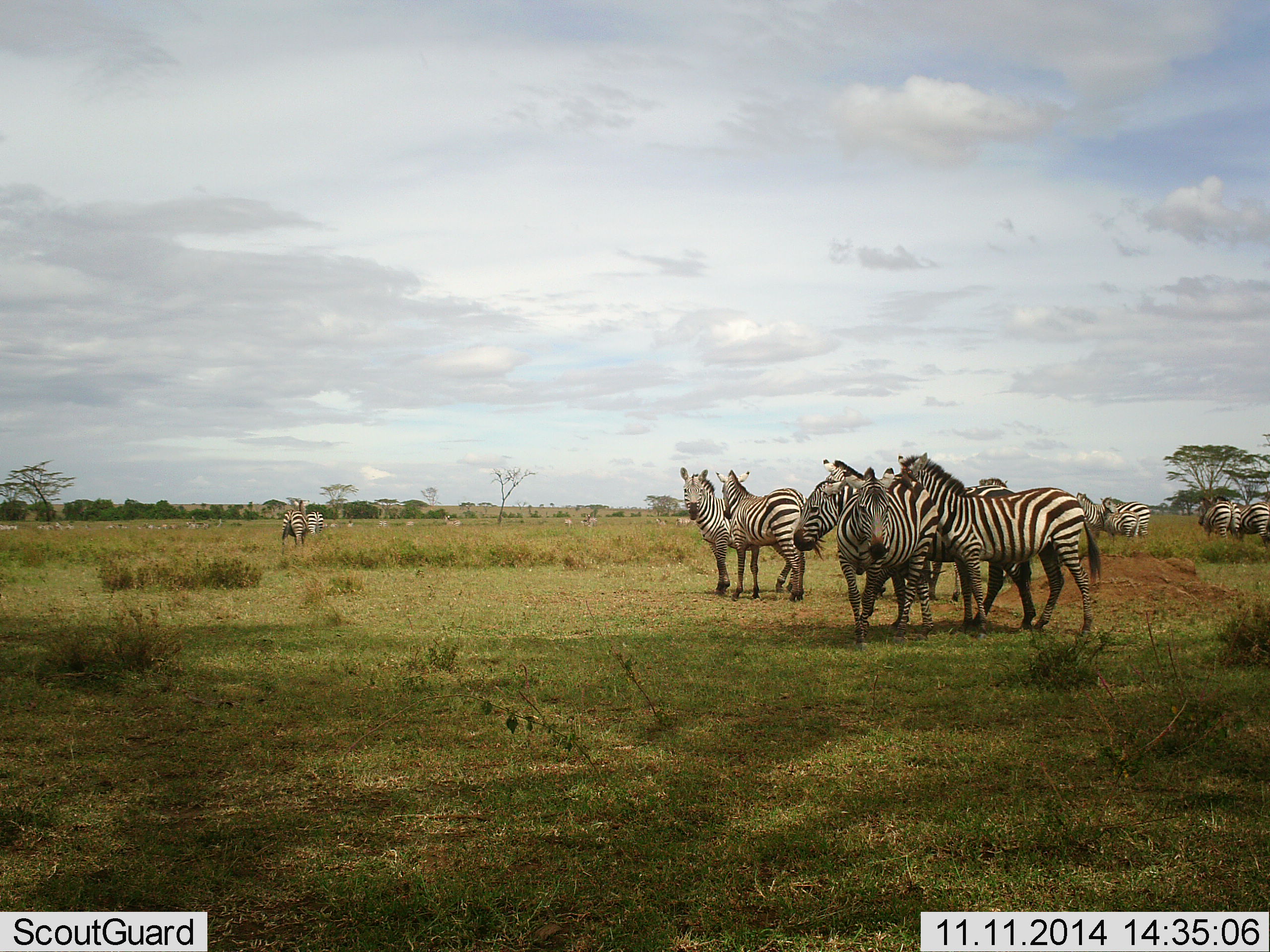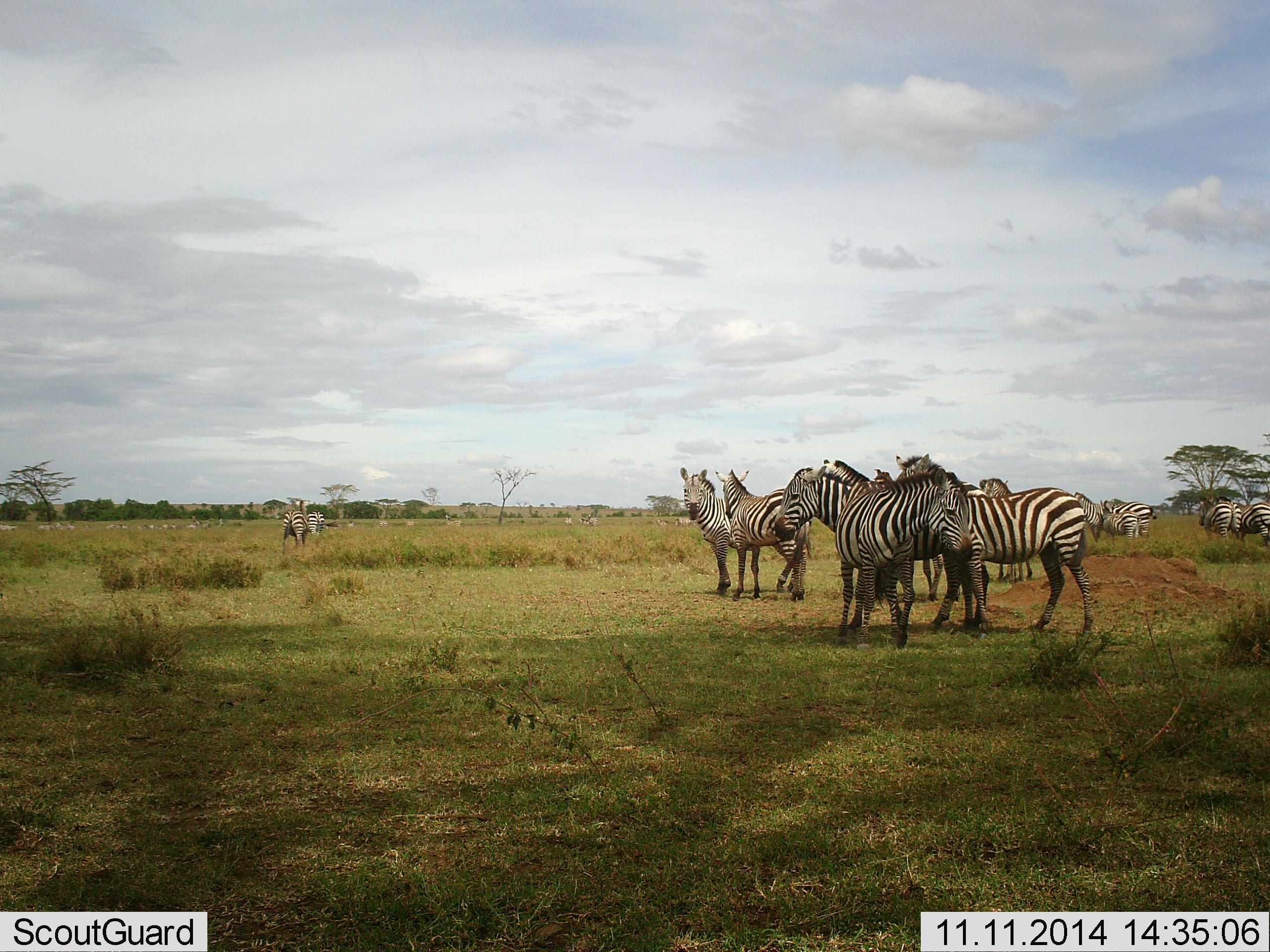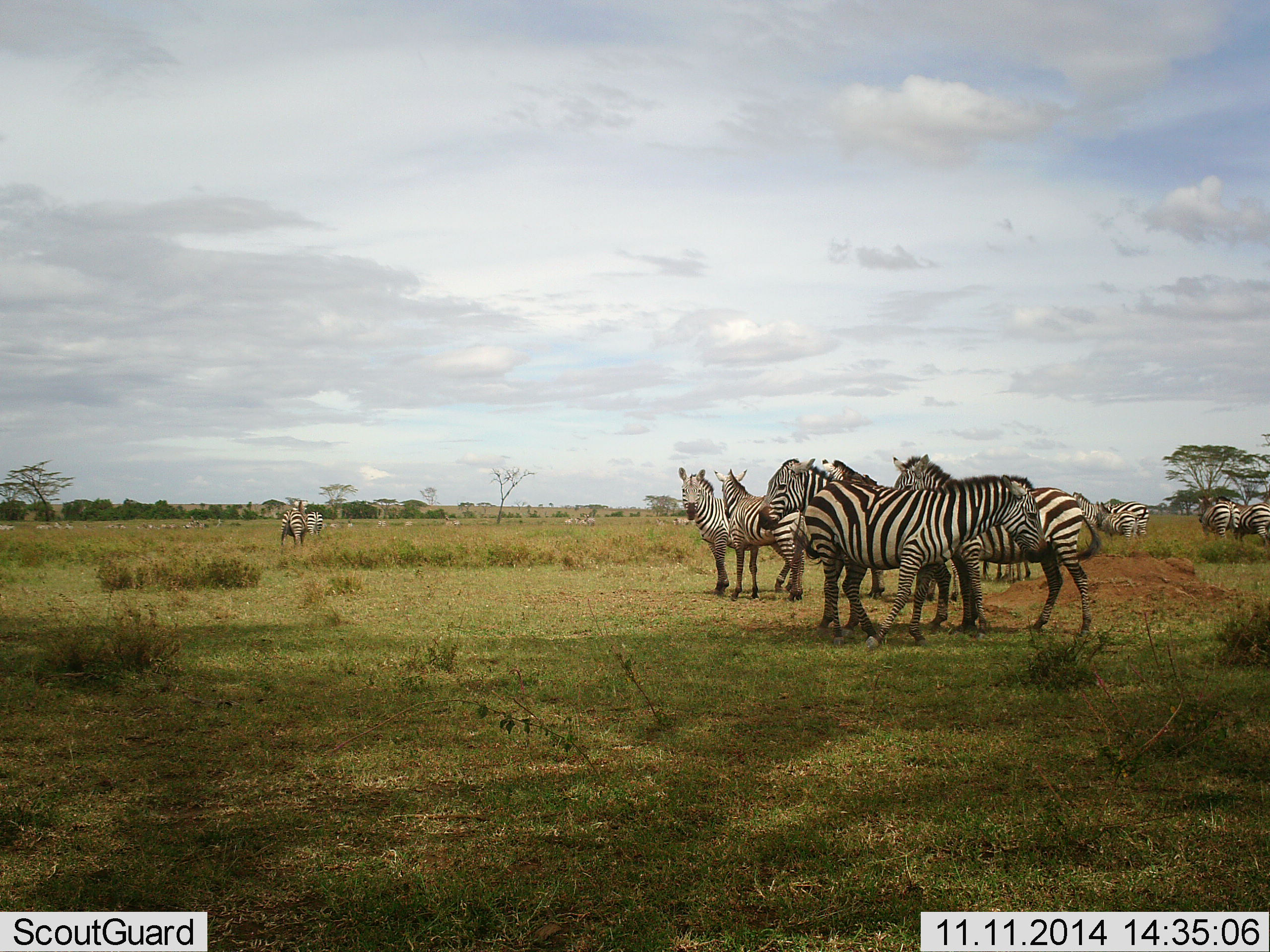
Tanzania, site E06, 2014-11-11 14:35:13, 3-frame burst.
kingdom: Animalia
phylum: Chordata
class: Mammalia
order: Perissodactyla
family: Equidae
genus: Equus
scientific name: Equus quagga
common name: plains zebra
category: zebra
Zebra (plains zebra) (Equus quagga), count 11-50. Behavior (volunteer vote fractions): standing 70%, resting 0%, moving 30%, interacting 40%. Young present (vote fraction): 0%. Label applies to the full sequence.